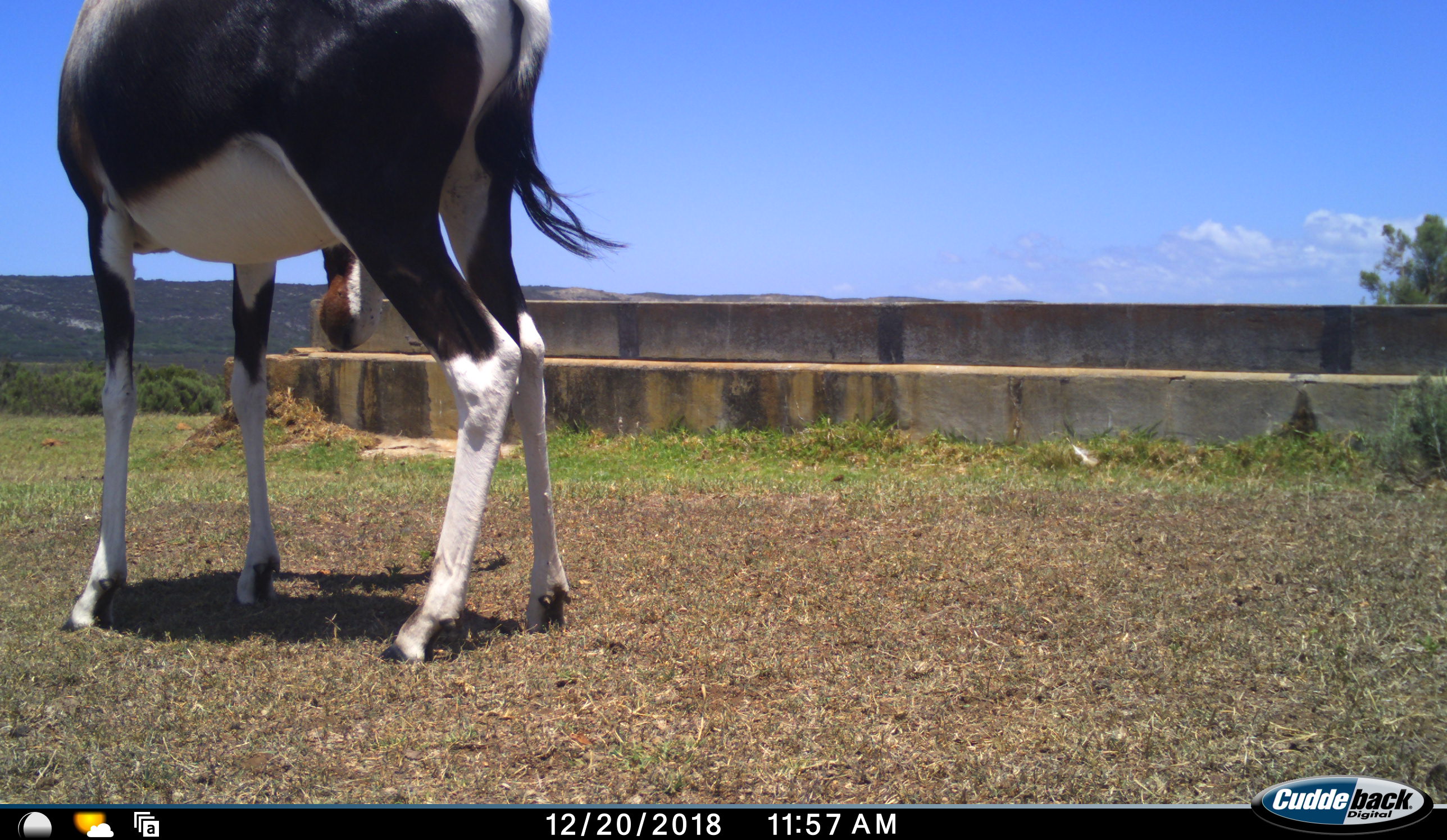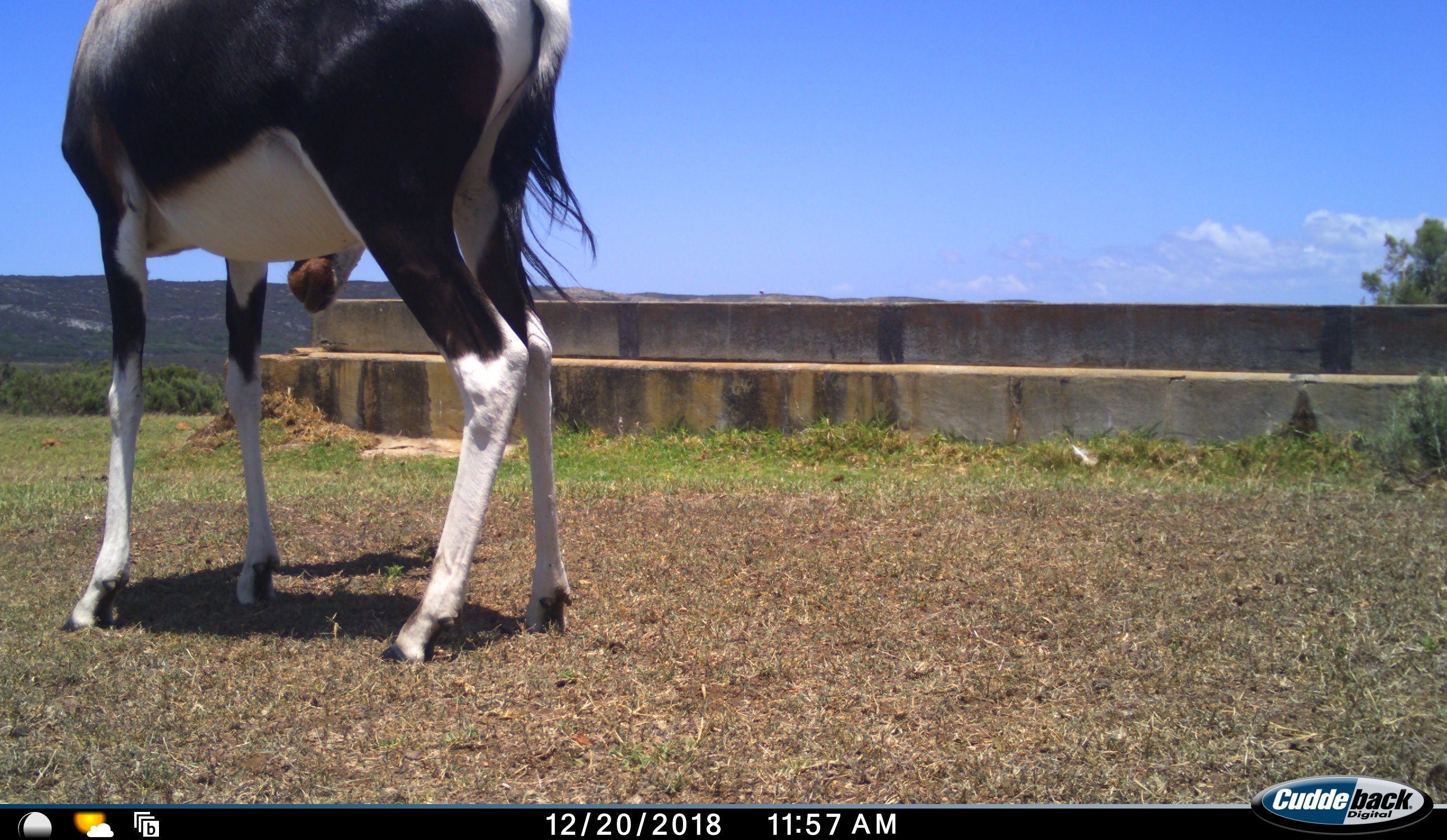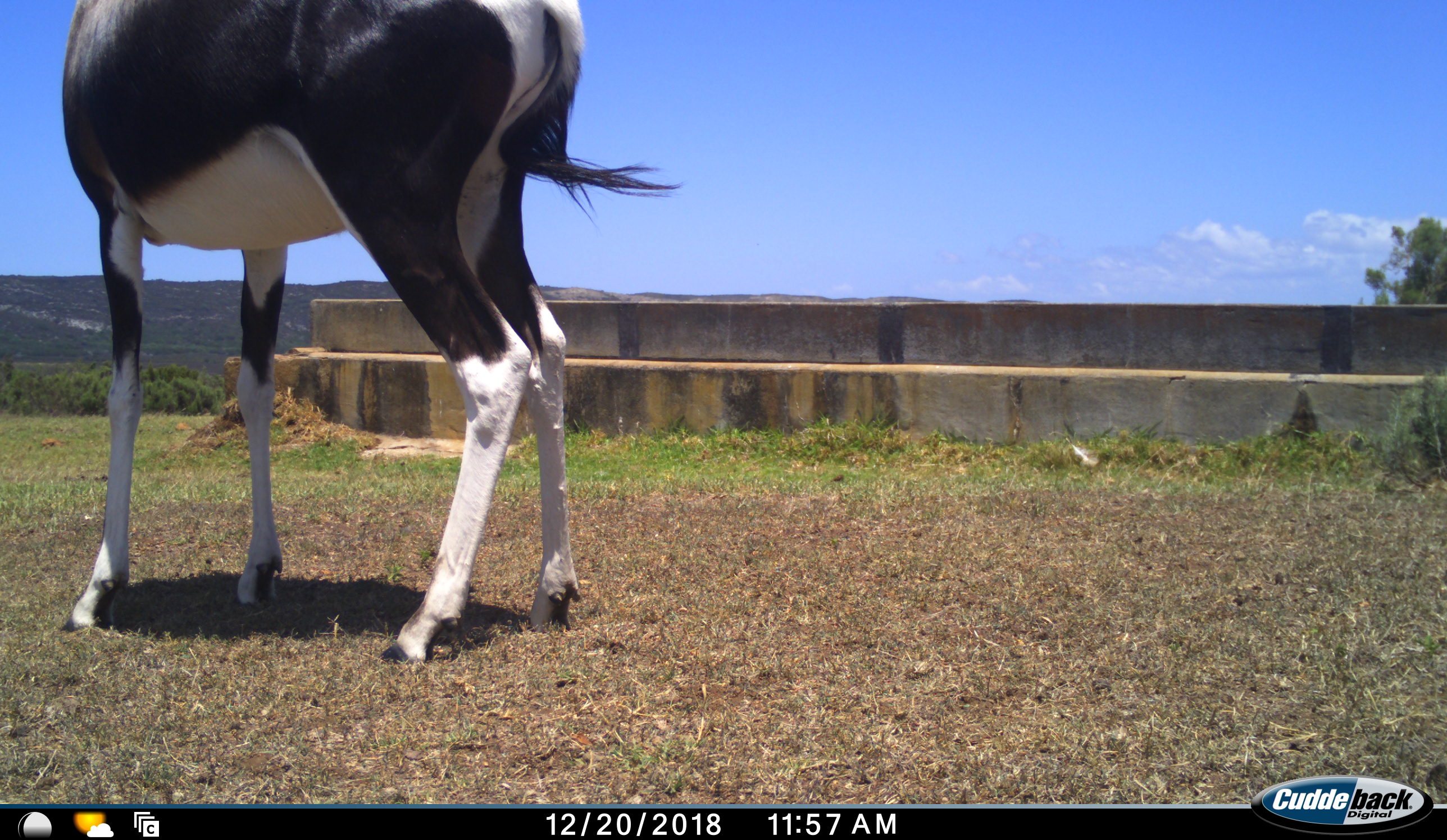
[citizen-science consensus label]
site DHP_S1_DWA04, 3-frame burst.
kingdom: Animalia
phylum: Chordata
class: Mammalia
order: Artiodactyla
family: Bovidae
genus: Damaliscus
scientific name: Damaliscus pygargus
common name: bontebok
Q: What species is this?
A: Bontebok (Damaliscus pygargus).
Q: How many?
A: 1.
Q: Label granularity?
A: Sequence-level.